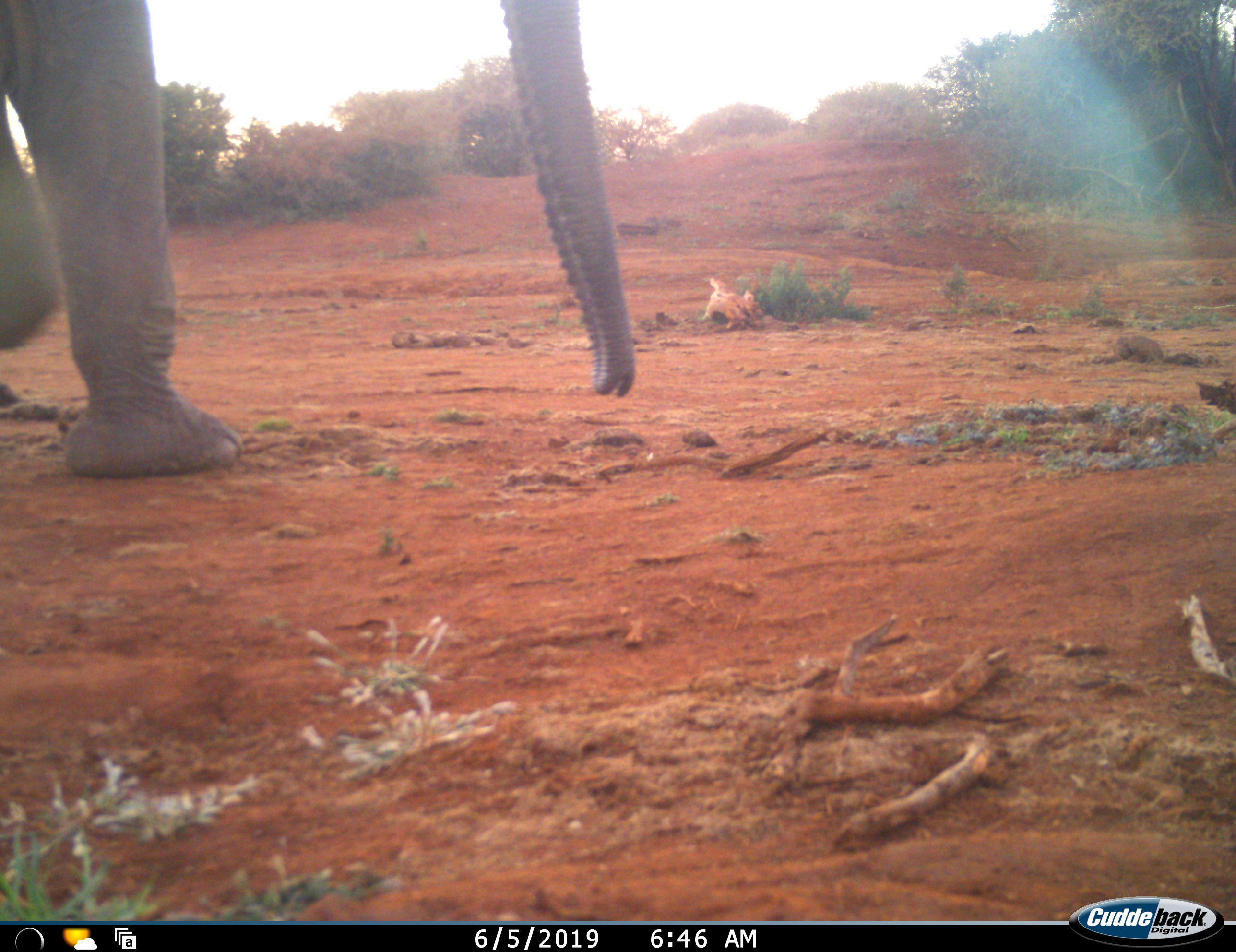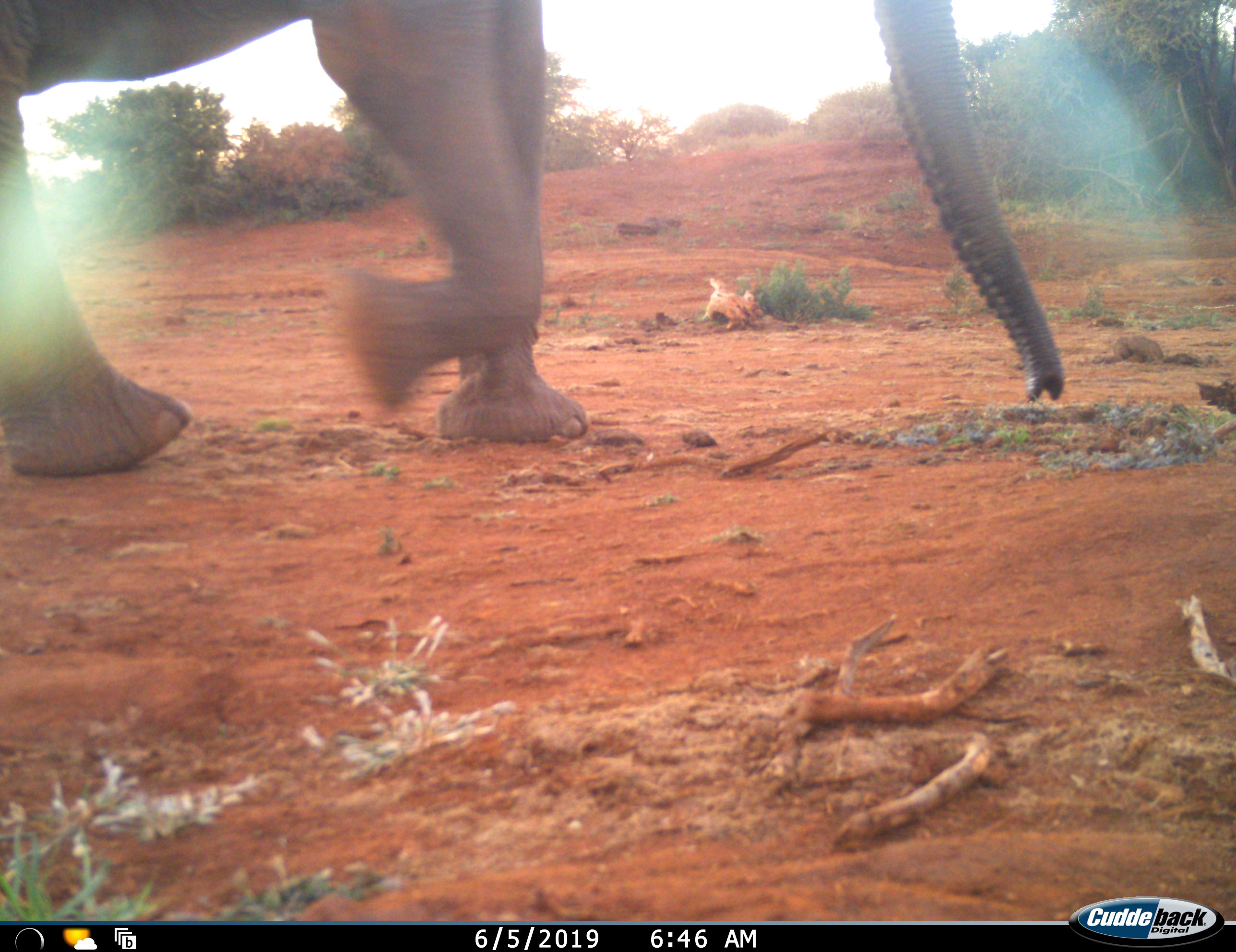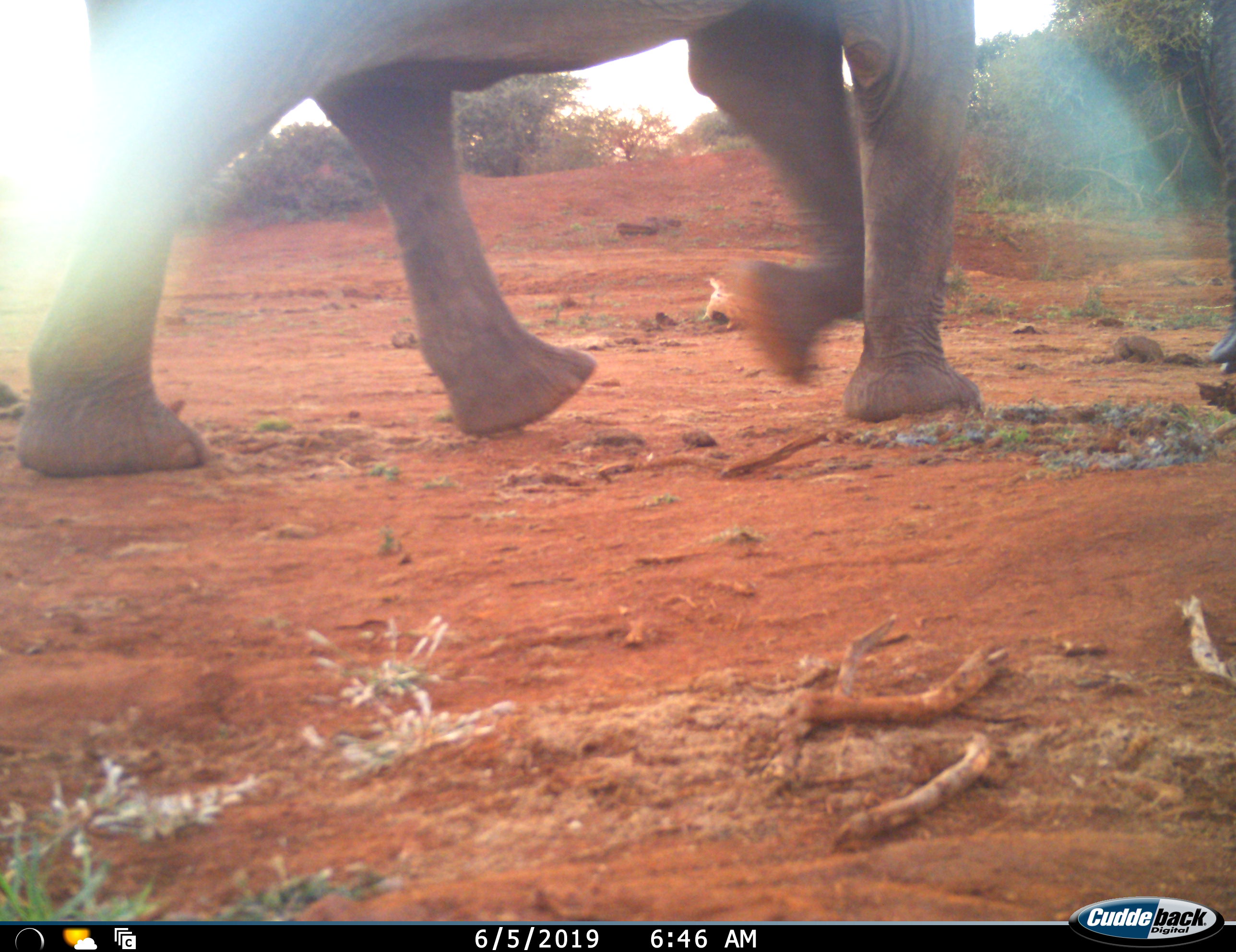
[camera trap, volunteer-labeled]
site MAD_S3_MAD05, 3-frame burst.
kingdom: Animalia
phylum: Chordata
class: Mammalia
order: Proboscidea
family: Elephantidae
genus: Loxodonta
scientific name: Loxodonta africana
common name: african bush elephant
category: elephant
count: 1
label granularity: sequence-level